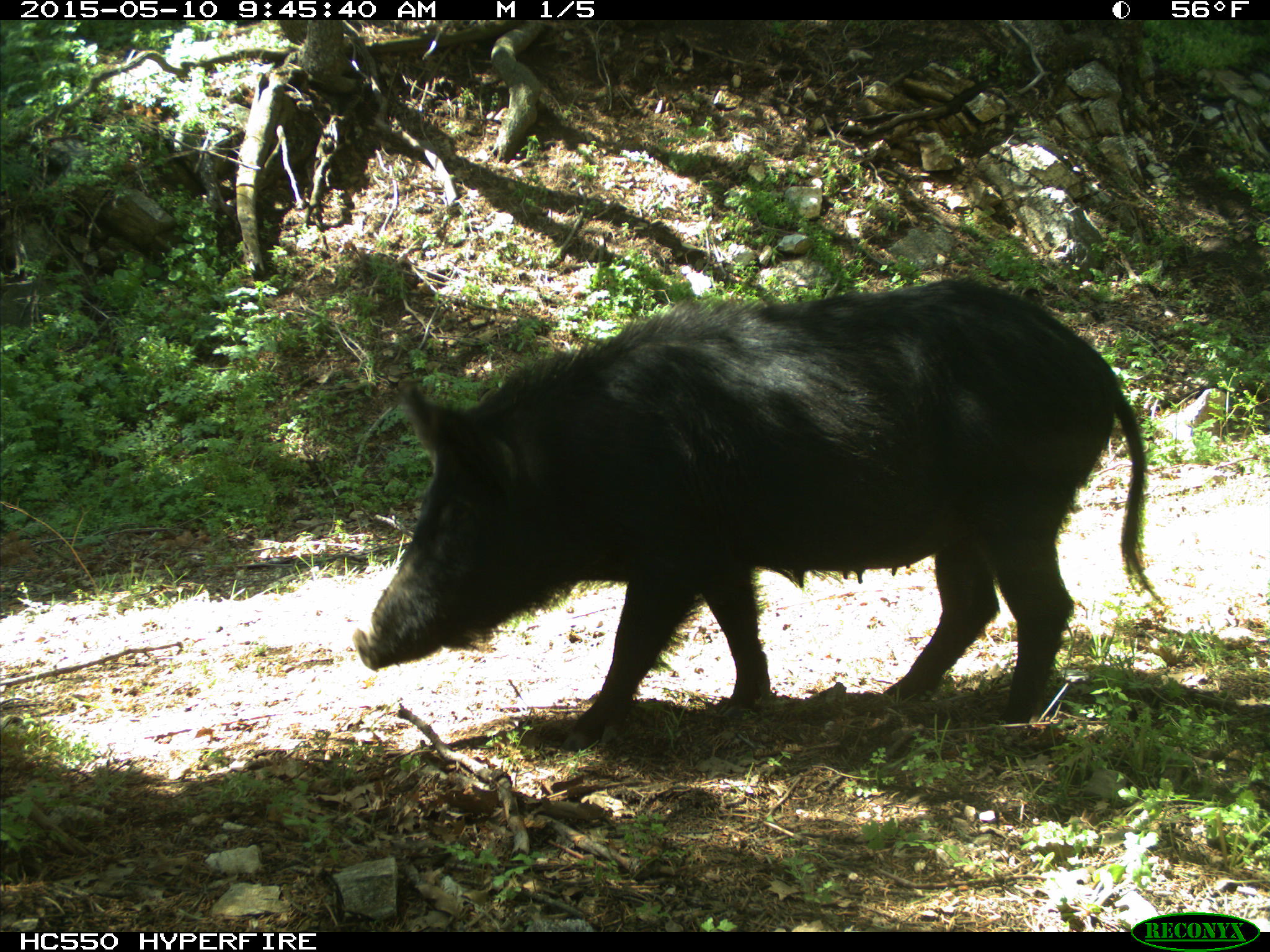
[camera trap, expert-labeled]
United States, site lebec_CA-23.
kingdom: Animalia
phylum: Chordata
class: Mammalia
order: Artiodactyla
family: Suidae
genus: Sus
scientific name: Sus scrofa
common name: wild boar